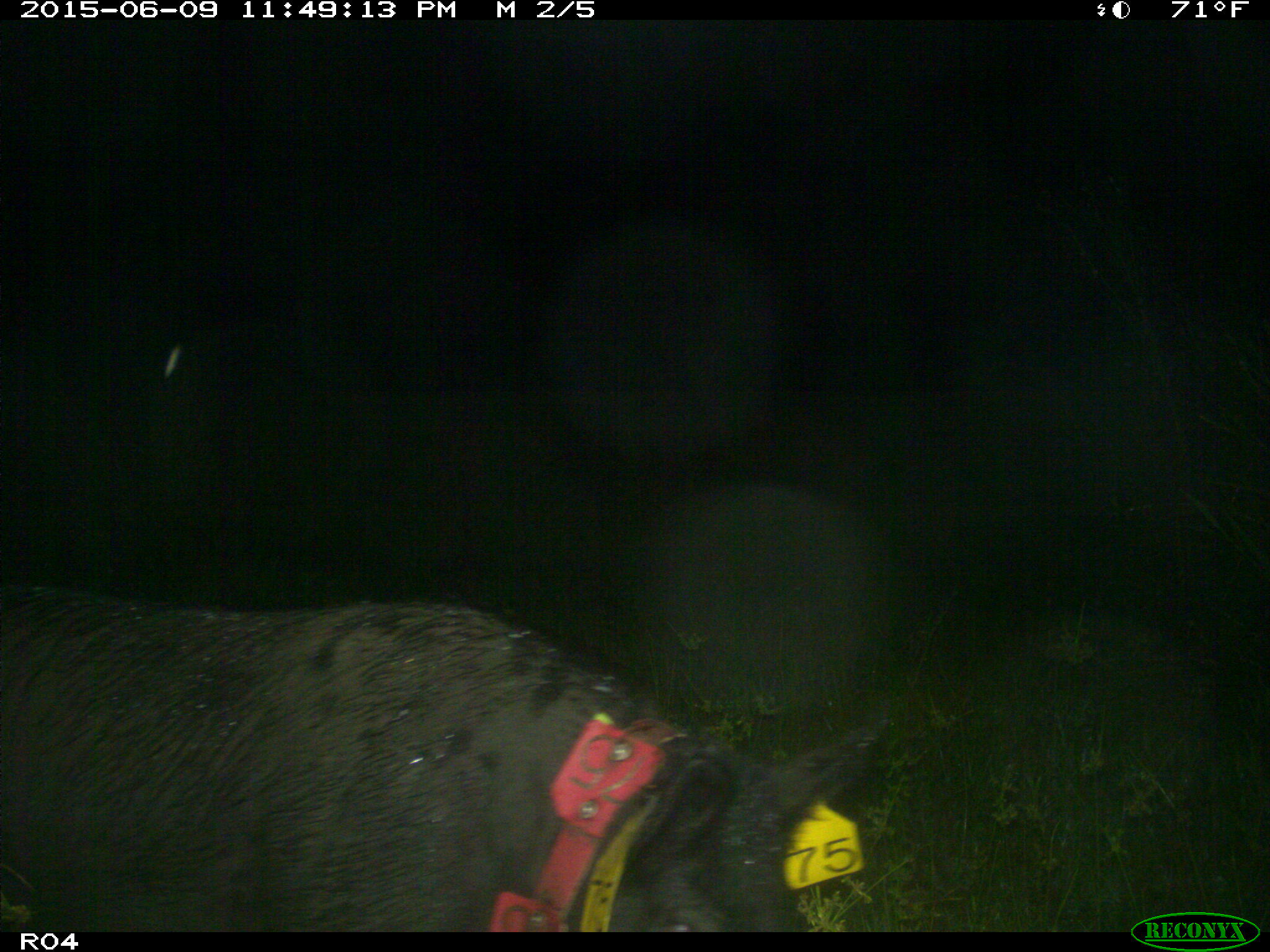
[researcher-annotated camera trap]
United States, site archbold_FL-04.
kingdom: Animalia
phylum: Chordata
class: Mammalia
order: Artiodactyla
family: Suidae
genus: Sus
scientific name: Sus scrofa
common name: wild boar